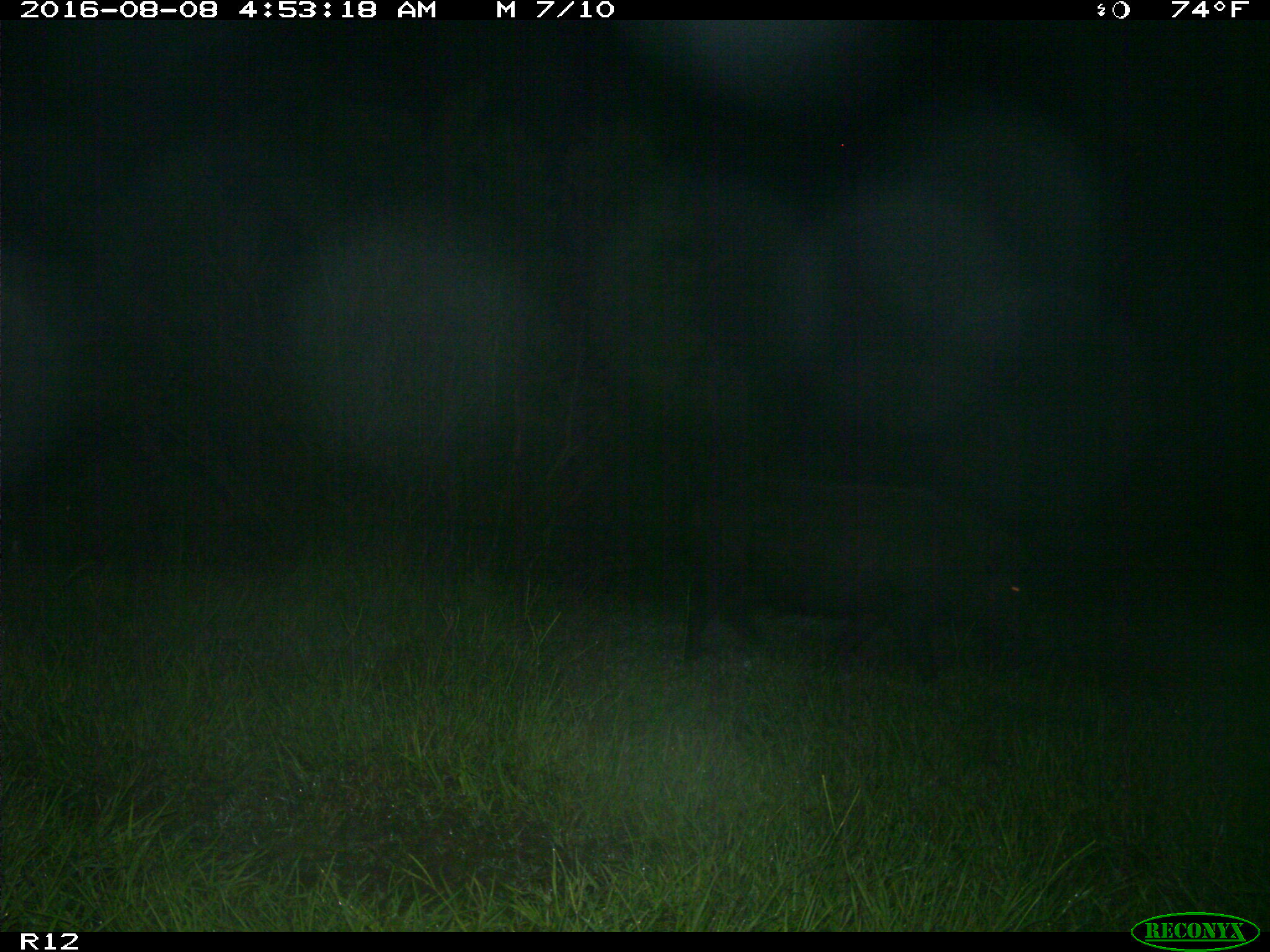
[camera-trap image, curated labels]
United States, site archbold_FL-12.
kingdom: Animalia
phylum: Chordata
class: Mammalia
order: Artiodactyla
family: Suidae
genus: Sus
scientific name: Sus scrofa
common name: wild boar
Sus scrofa (wild boar).